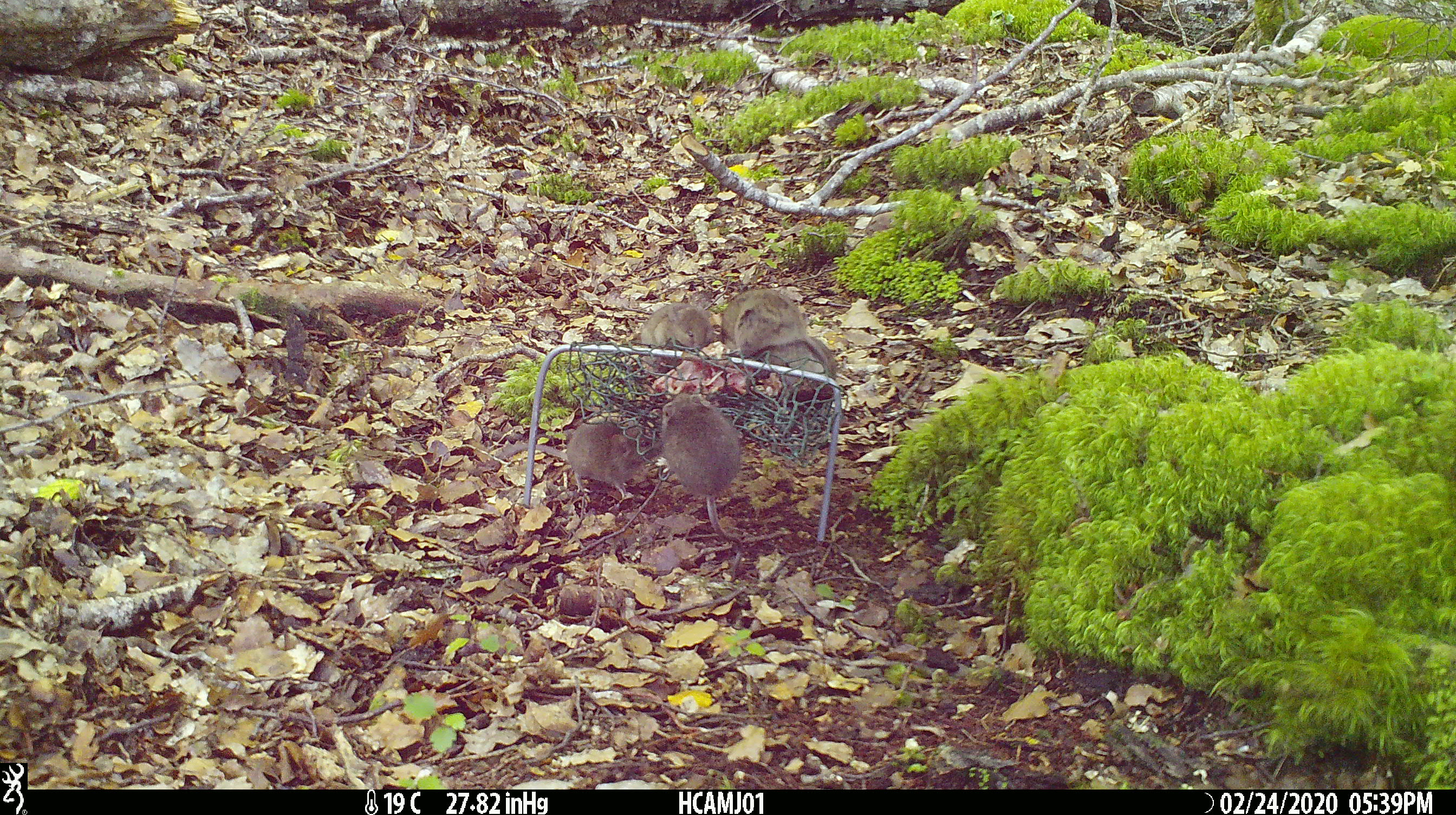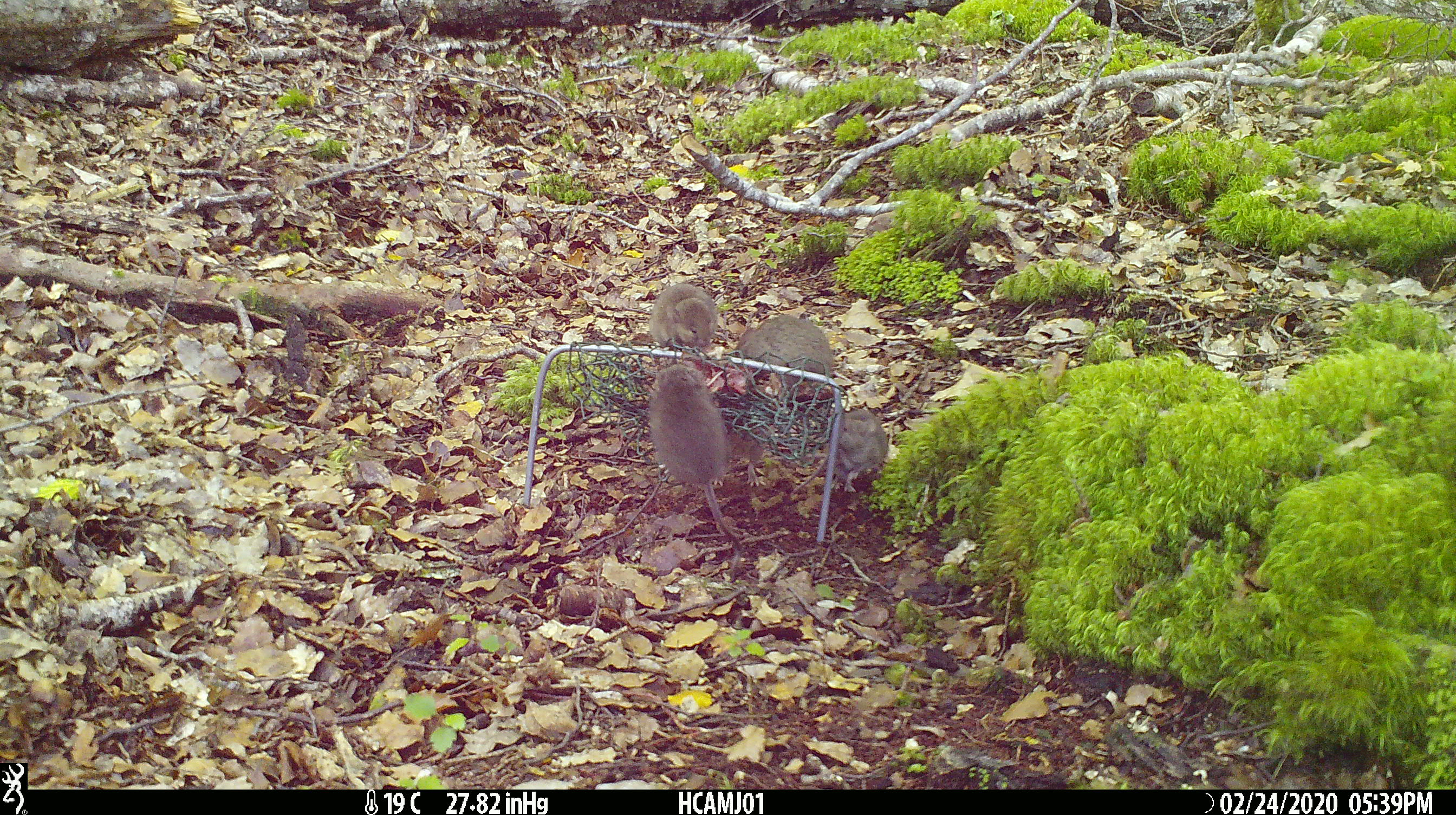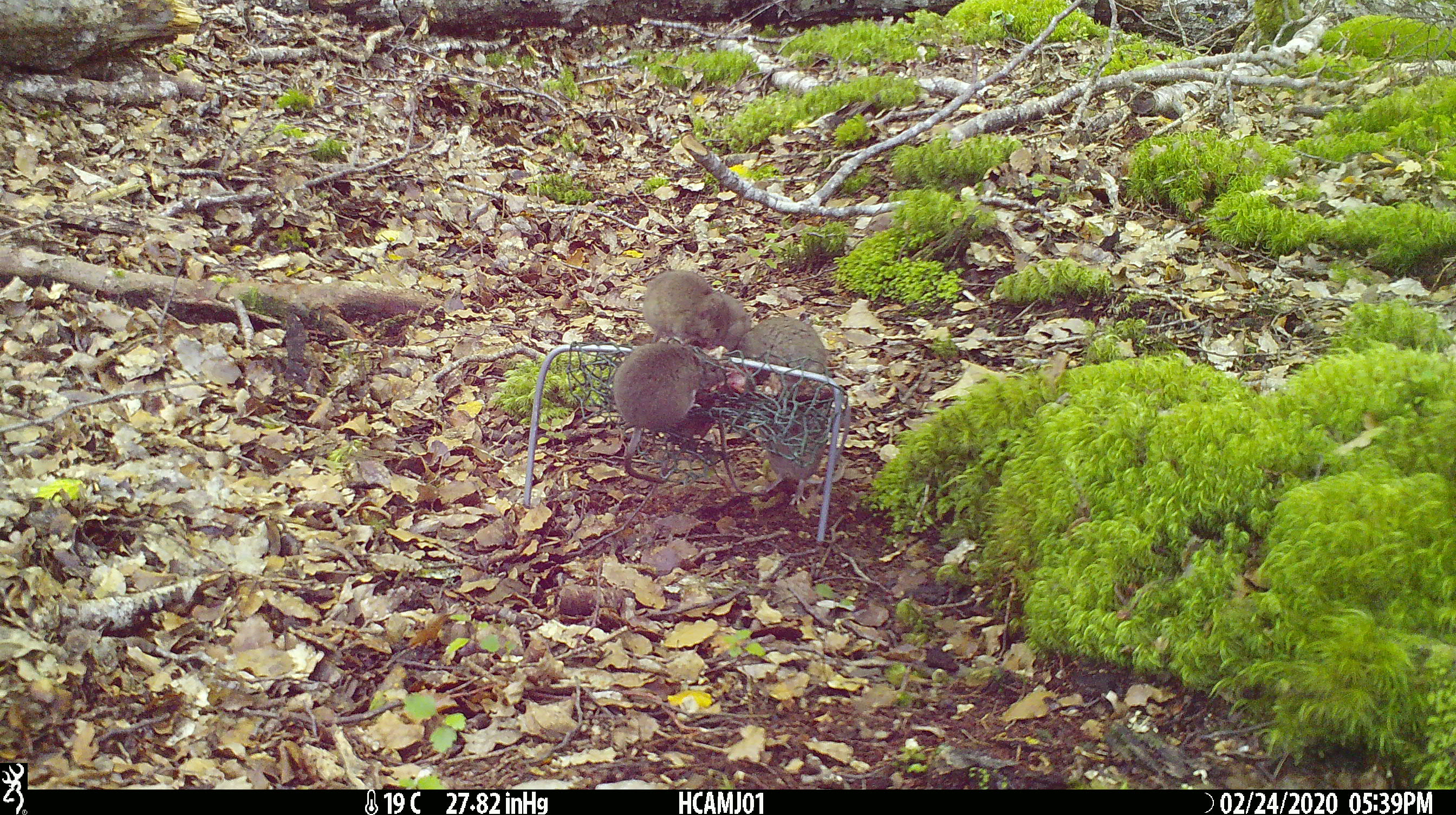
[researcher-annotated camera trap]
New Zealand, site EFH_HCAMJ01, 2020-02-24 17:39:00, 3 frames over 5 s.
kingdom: Animalia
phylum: Chordata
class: Mammalia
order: Rodentia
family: Muridae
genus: Mus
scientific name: Mus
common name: mouse